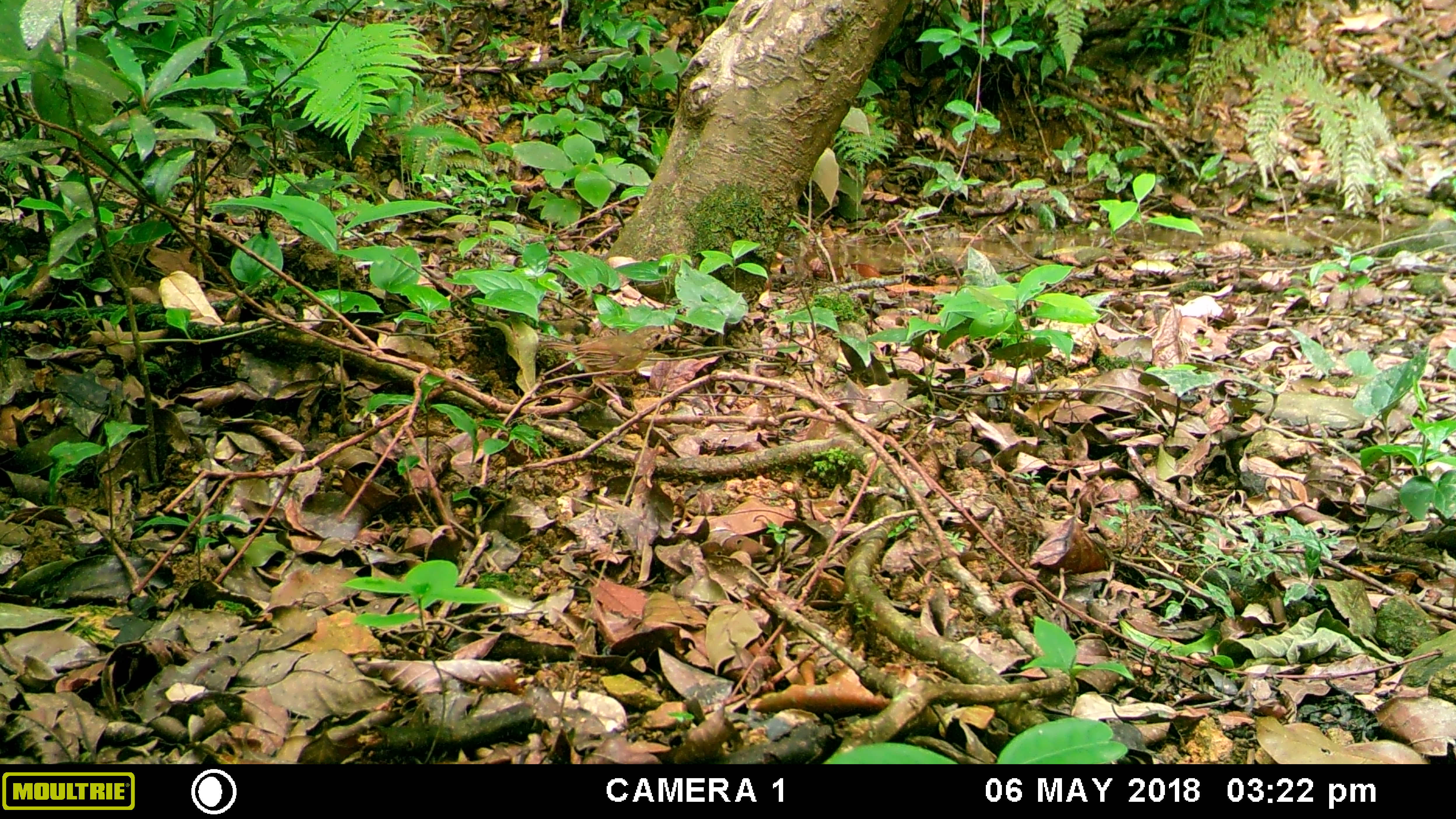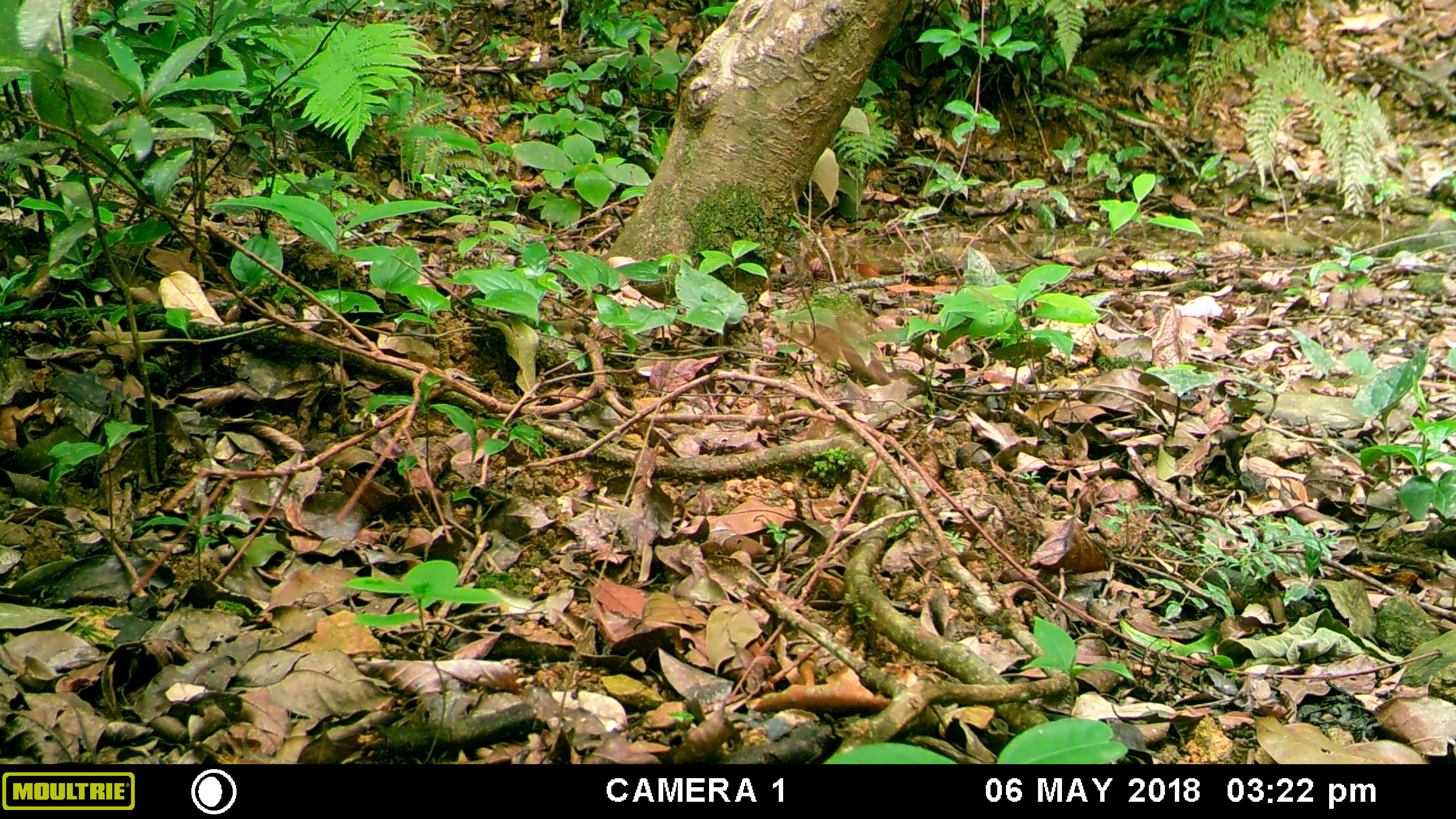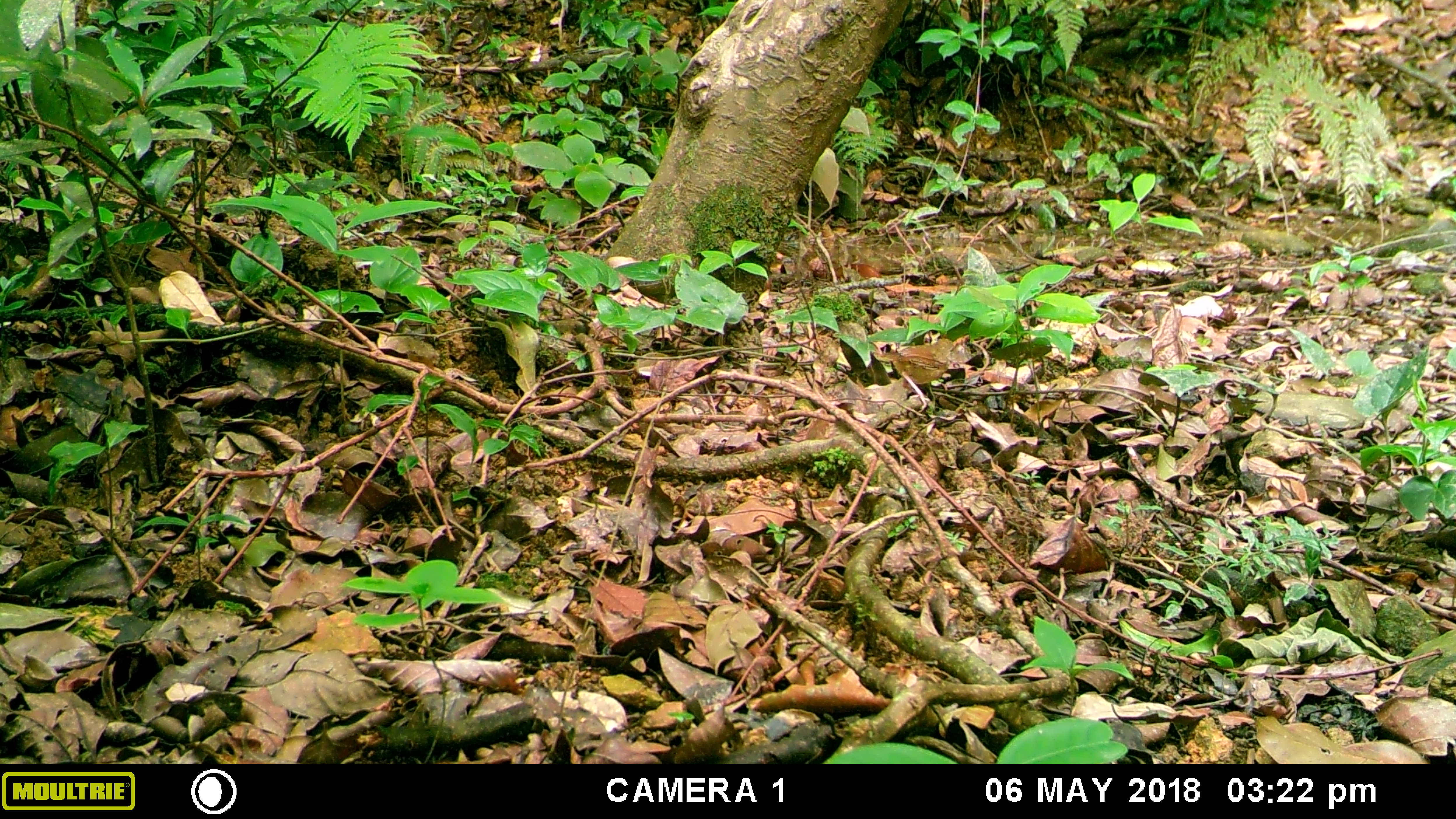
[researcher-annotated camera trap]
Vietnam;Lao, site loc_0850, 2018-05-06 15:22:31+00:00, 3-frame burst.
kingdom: Animalia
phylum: Chordata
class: Aves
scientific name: Aves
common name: bird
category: unidentified bird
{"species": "unidentified bird (bird) (Aves)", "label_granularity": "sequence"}